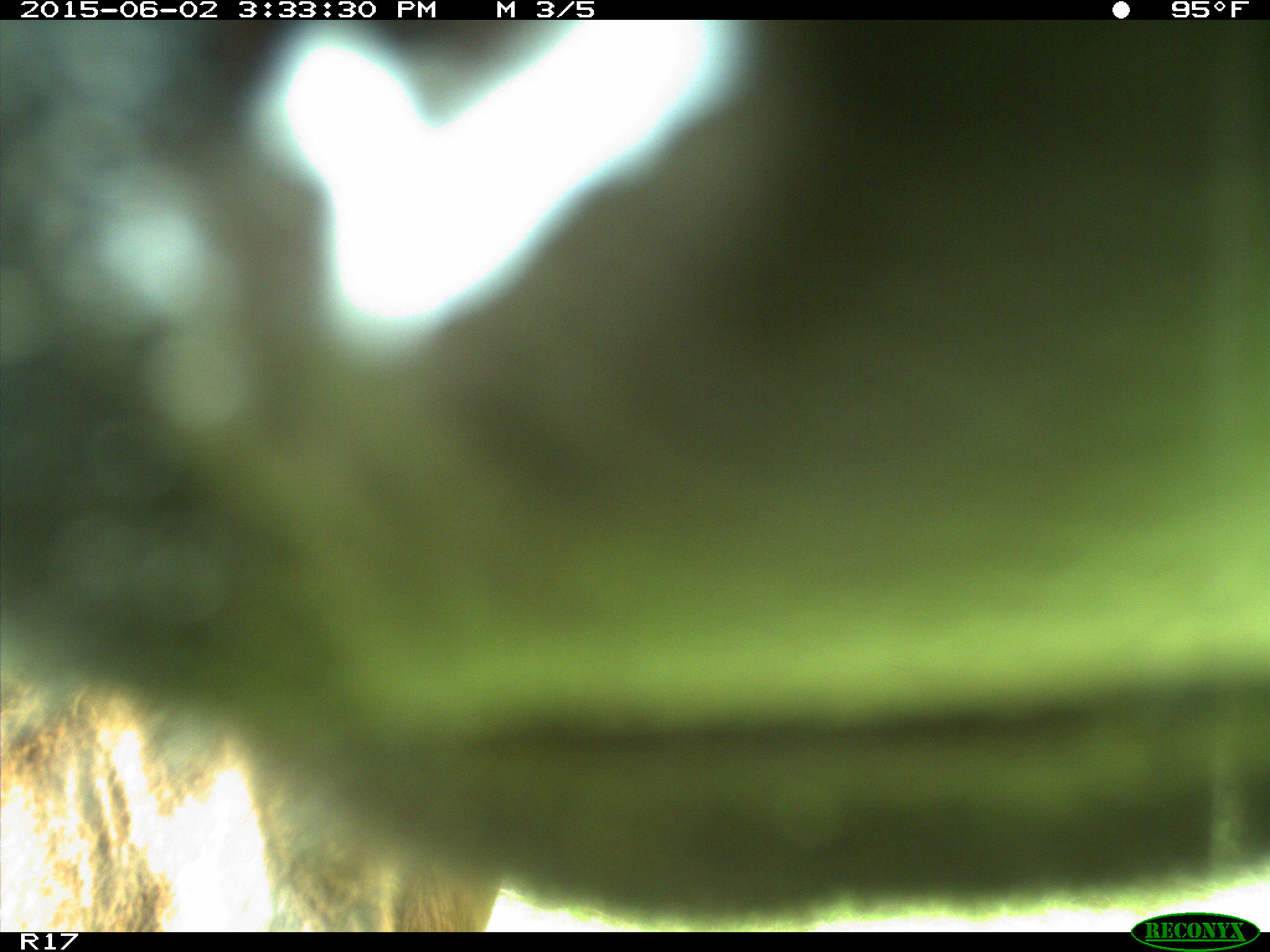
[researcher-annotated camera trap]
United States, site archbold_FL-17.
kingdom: Animalia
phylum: Chordata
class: Mammalia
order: Artiodactyla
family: Bovidae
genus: Bos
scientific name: Bos taurus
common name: domestic cow